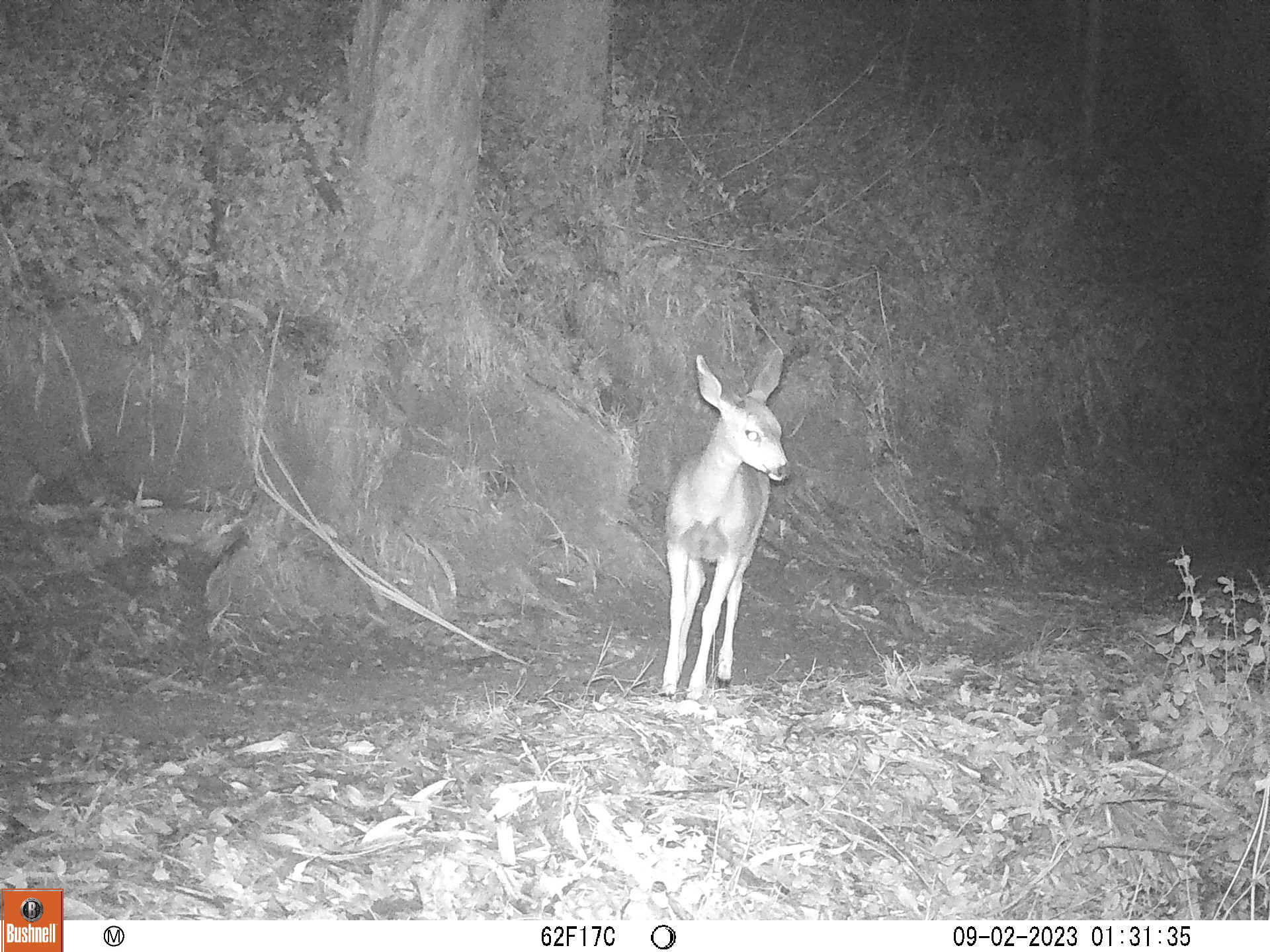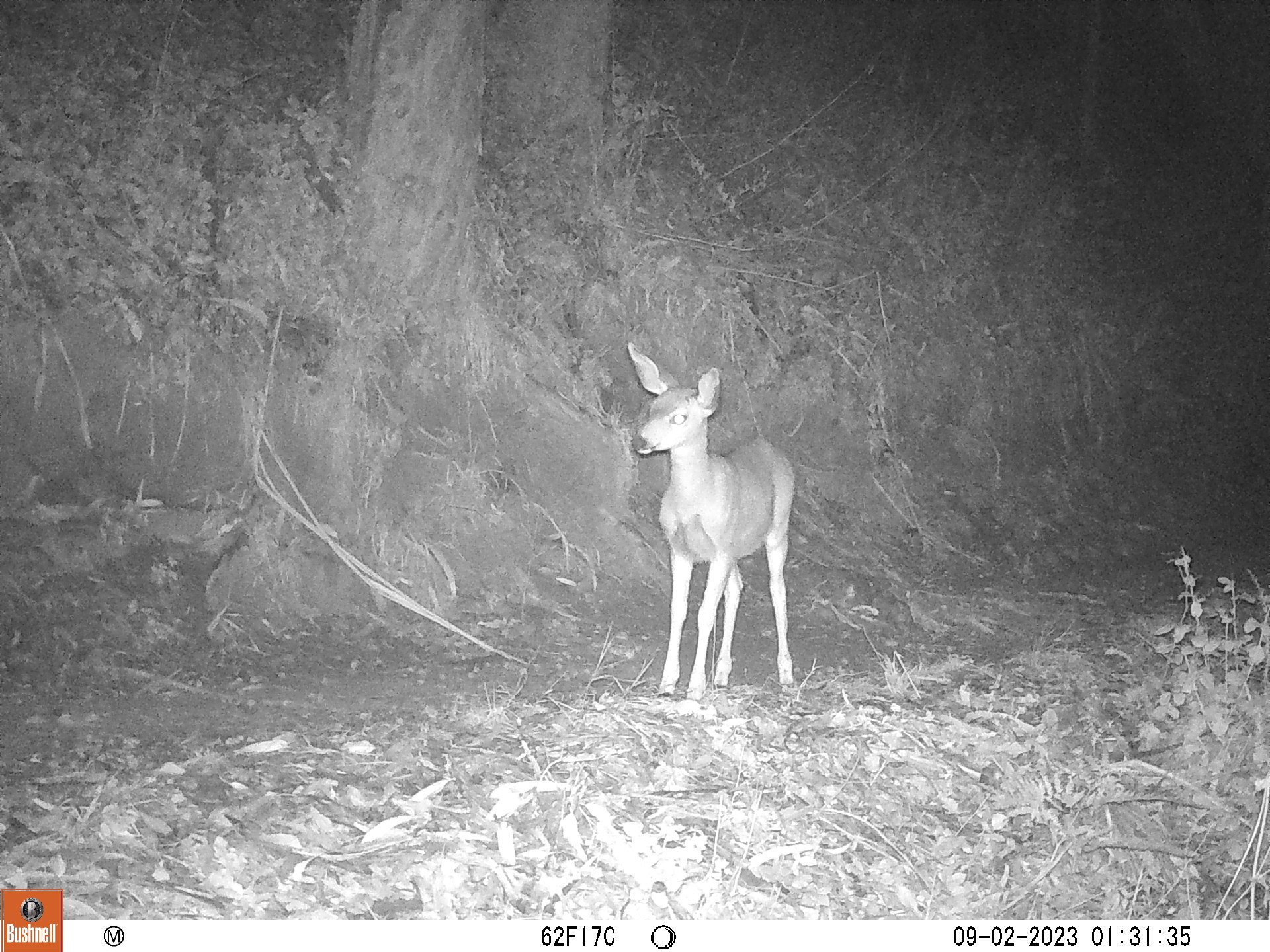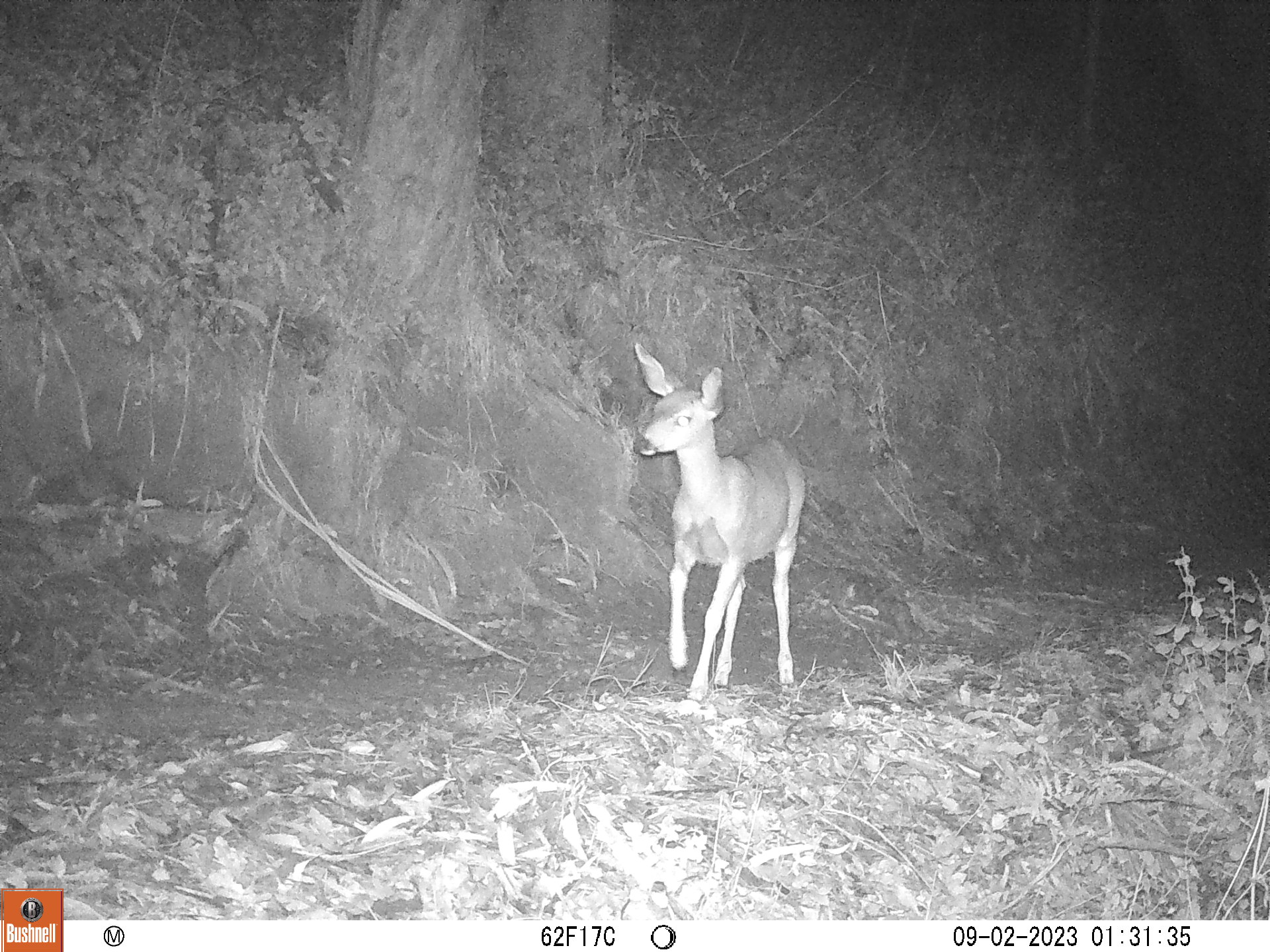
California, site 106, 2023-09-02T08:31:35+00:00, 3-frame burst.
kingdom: Animalia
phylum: Chordata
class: Mammalia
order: Artiodactyla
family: Cervidae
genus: Odocoileus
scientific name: Odocoileus hemionus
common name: mule deer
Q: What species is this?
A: Mule deer (Odocoileus hemionus).